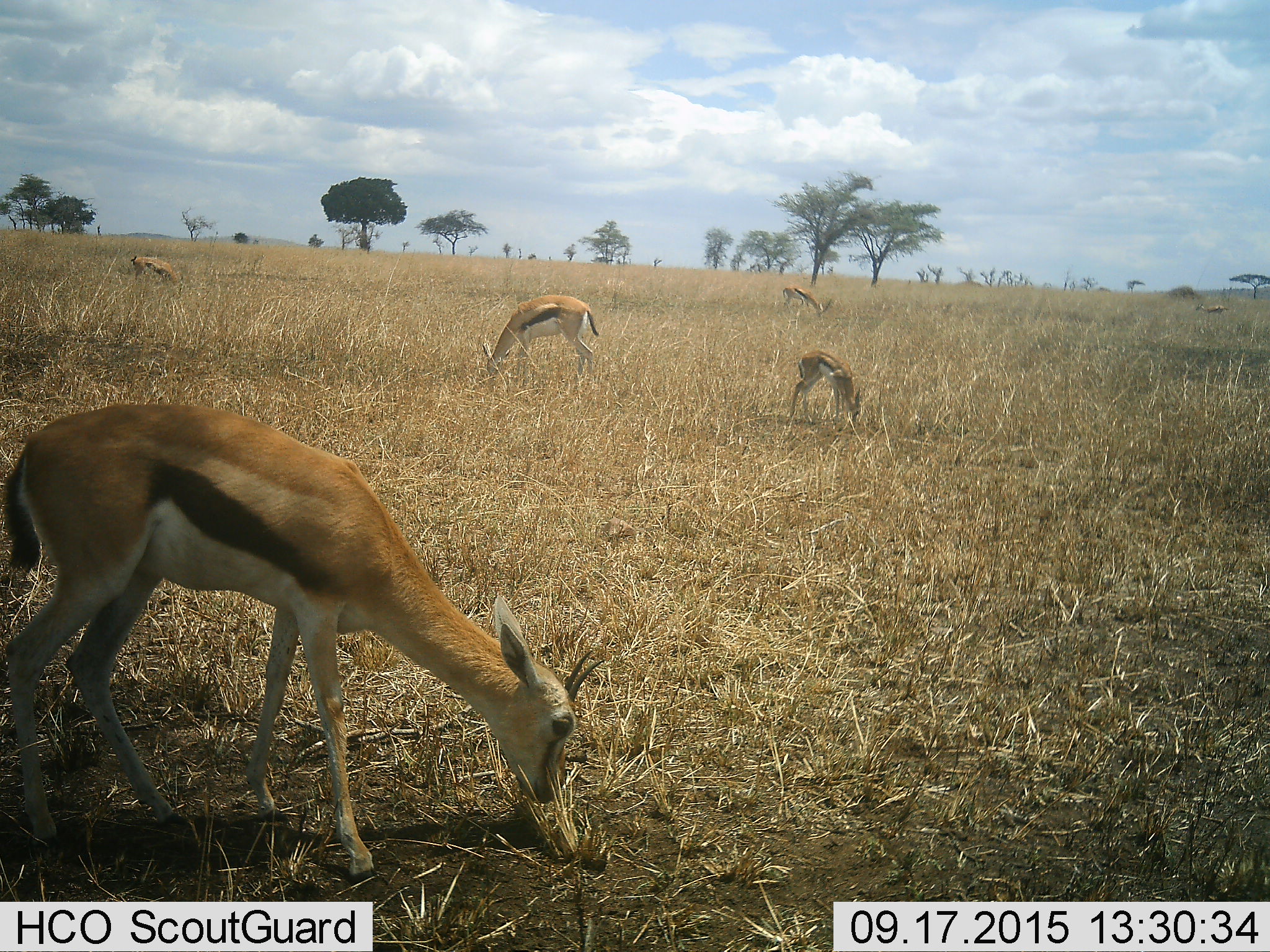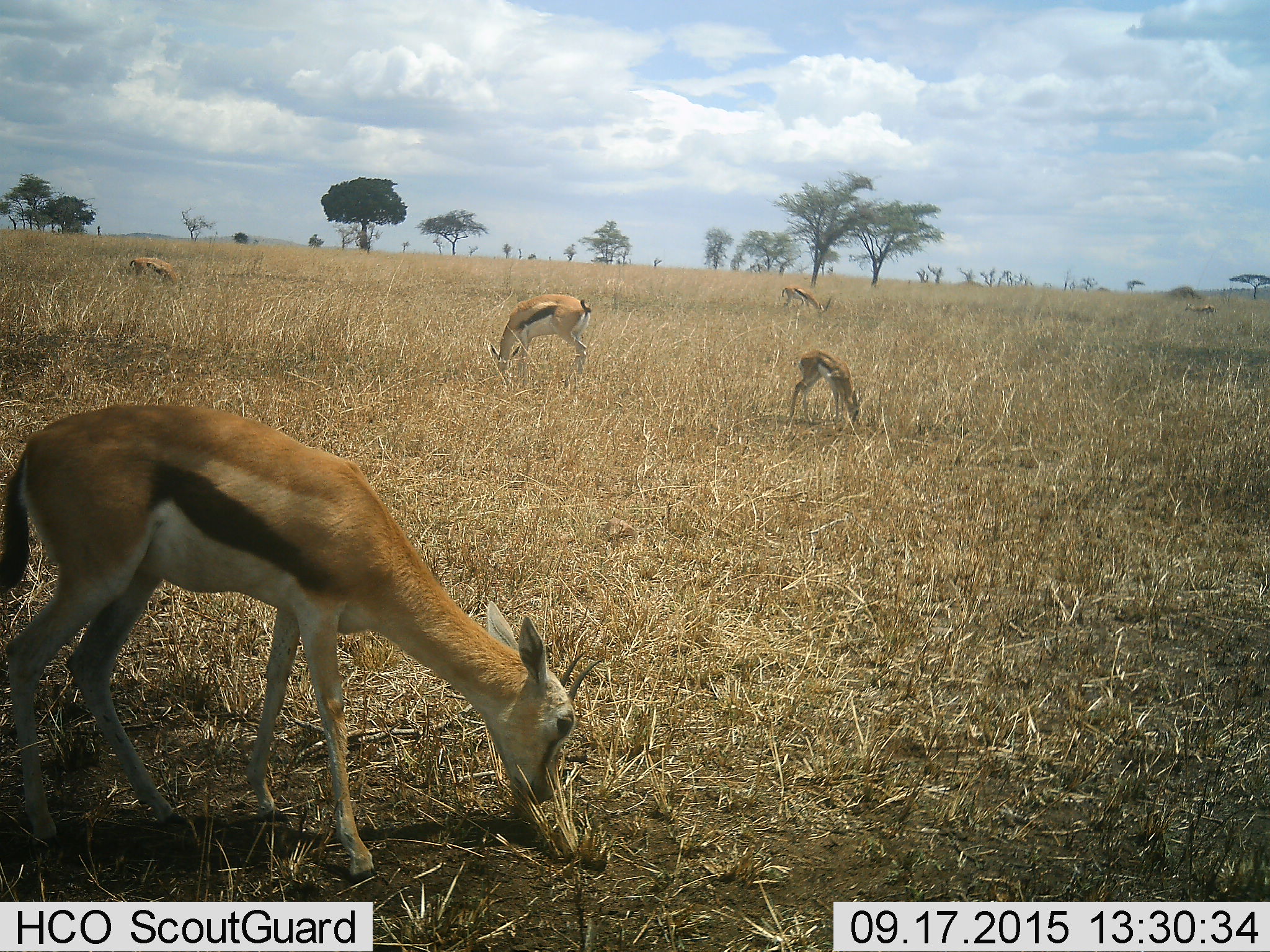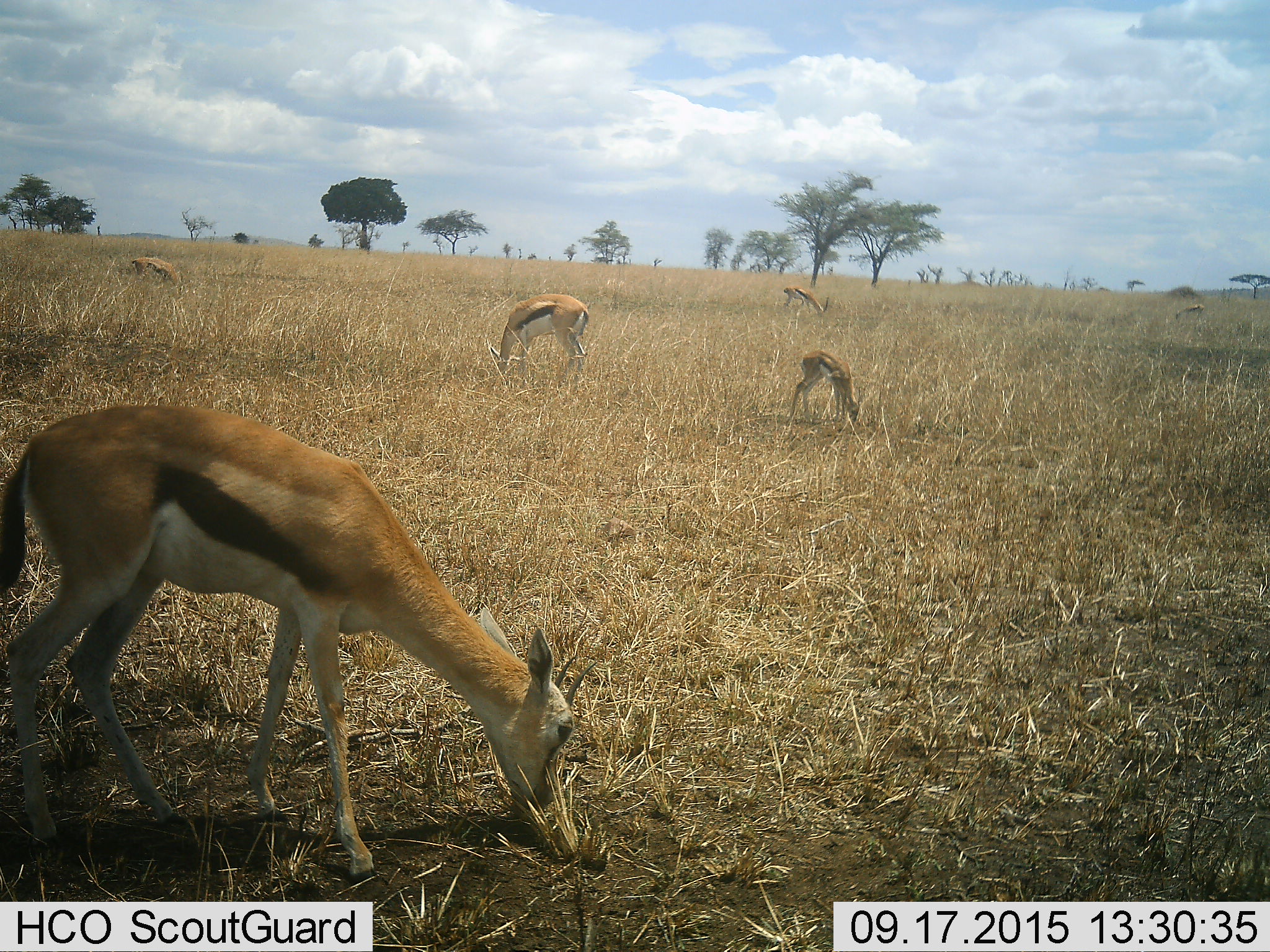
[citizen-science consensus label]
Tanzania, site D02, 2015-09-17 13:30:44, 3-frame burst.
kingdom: Animalia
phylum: Chordata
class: Mammalia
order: Artiodactyla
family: Bovidae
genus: Eudorcas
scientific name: Eudorcas thomsonii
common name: thomson's gazelle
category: gazellethomsons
Gazellethomsons (thomson's gazelle) (Eudorcas thomsonii), count 6. Behavior (volunteer vote fractions): standing 29%, resting 0%, moving 12%, interacting 0%. Young present (vote fraction): 47%. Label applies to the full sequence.